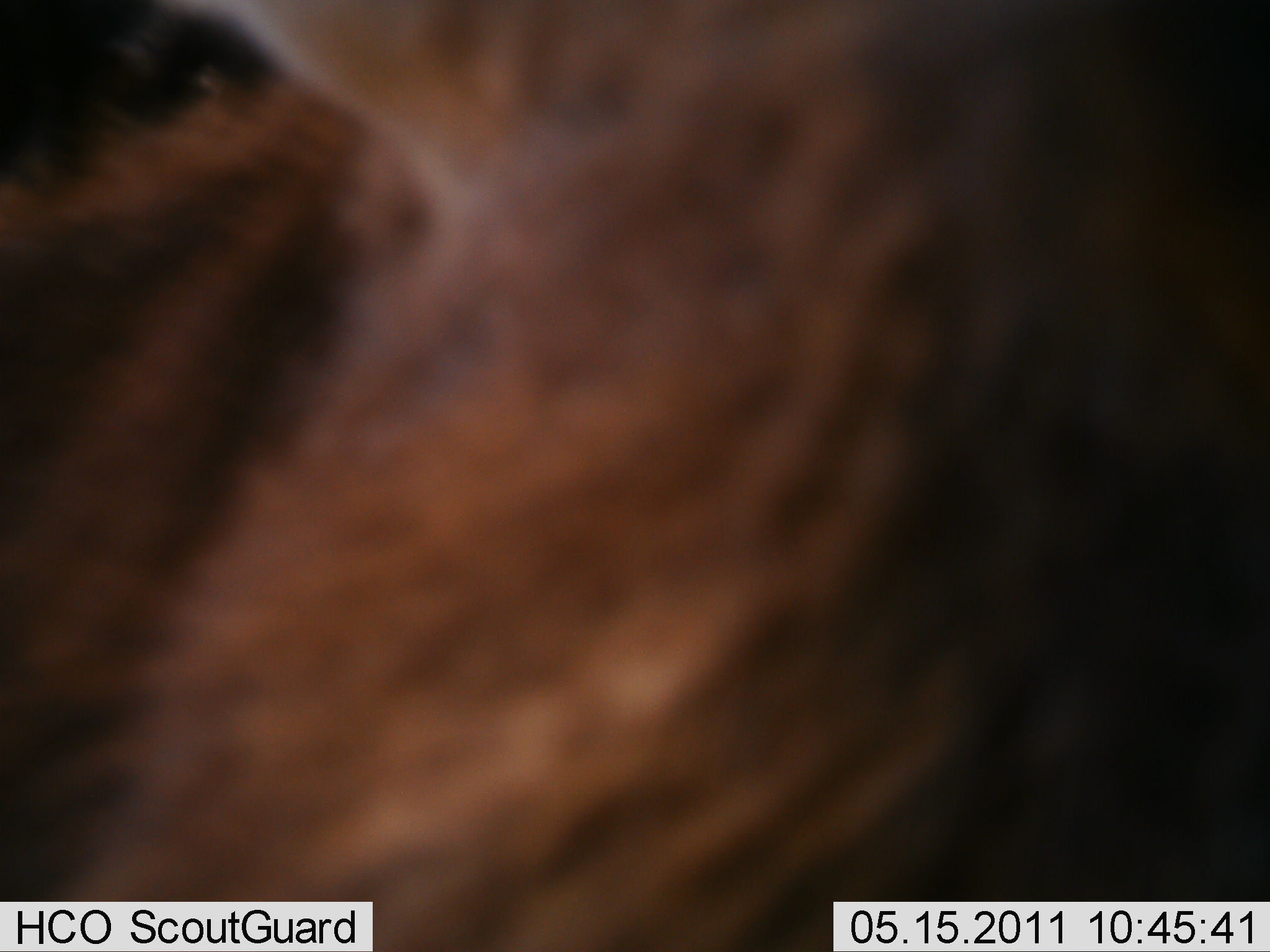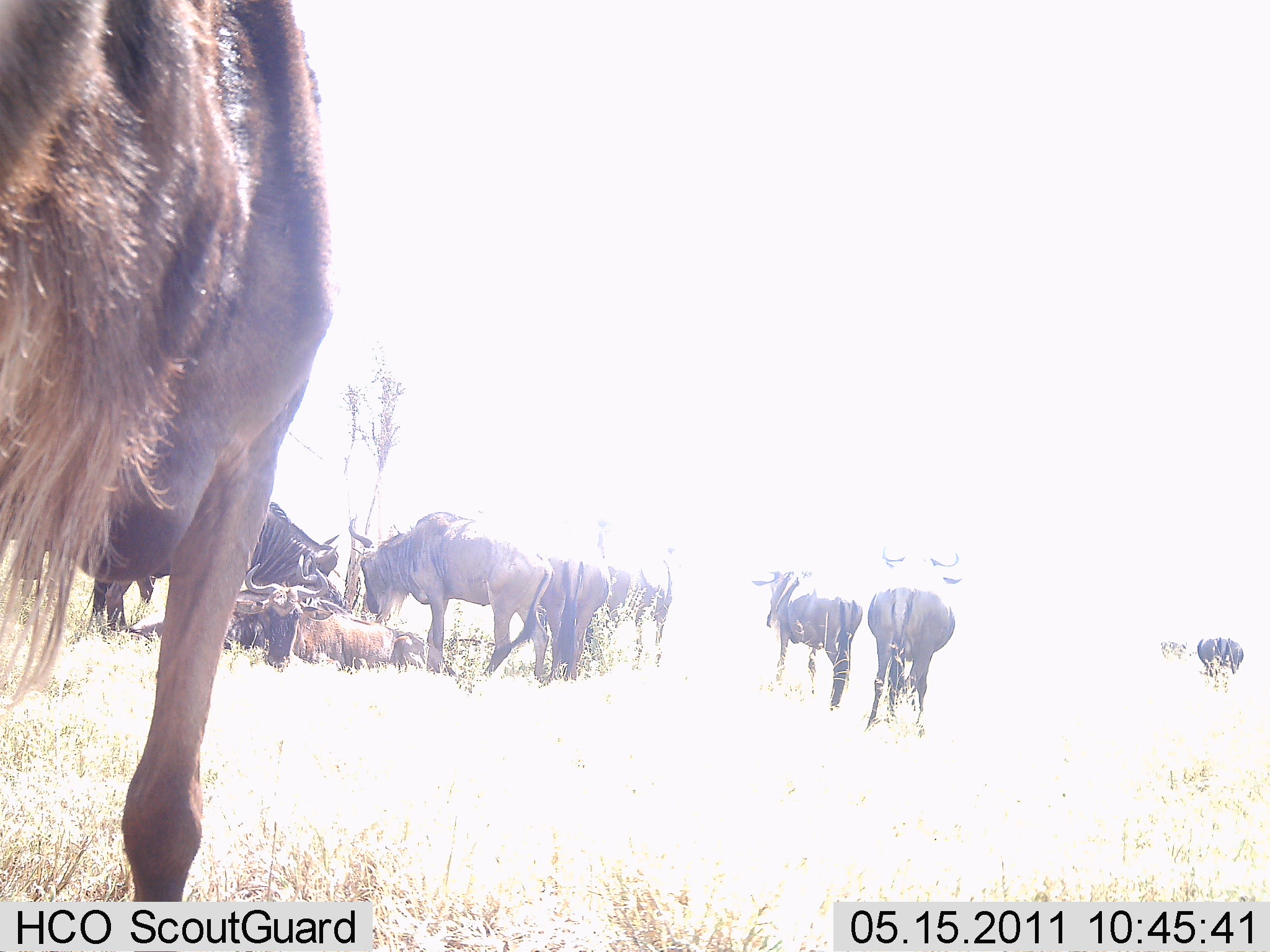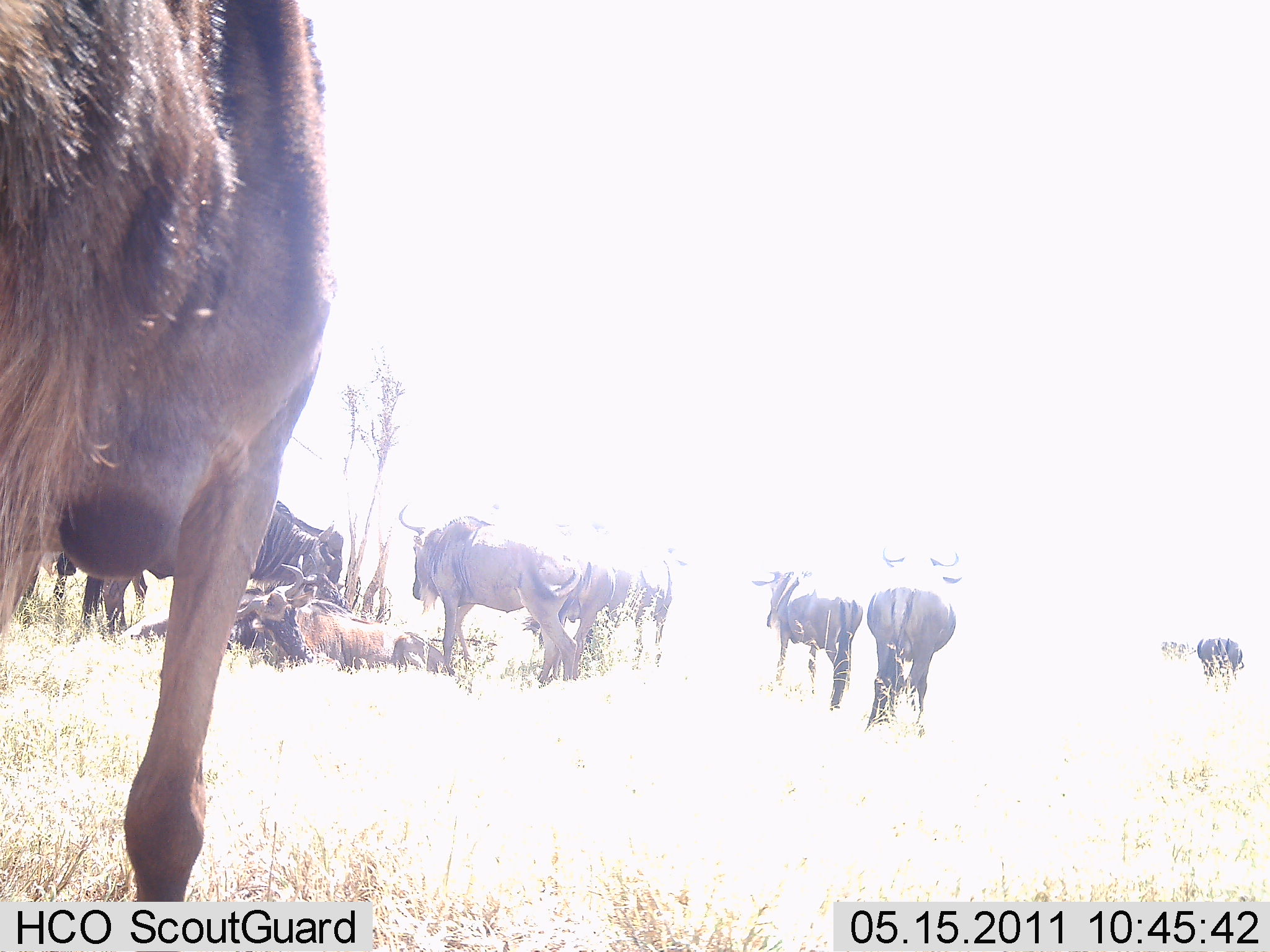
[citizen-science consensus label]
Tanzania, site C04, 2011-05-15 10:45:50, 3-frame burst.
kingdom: Animalia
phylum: Chordata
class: Mammalia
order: Artiodactyla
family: Bovidae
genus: Connochaetes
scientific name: Connochaetes taurinus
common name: blue wildebeest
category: wildebeest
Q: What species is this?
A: Wildebeest (blue wildebeest) (Connochaetes taurinus).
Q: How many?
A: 10.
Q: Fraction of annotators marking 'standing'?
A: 62%.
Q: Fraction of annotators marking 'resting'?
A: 54%.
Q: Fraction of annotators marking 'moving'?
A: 15%.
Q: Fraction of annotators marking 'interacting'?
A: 15%.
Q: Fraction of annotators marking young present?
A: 8%.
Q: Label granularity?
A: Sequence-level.